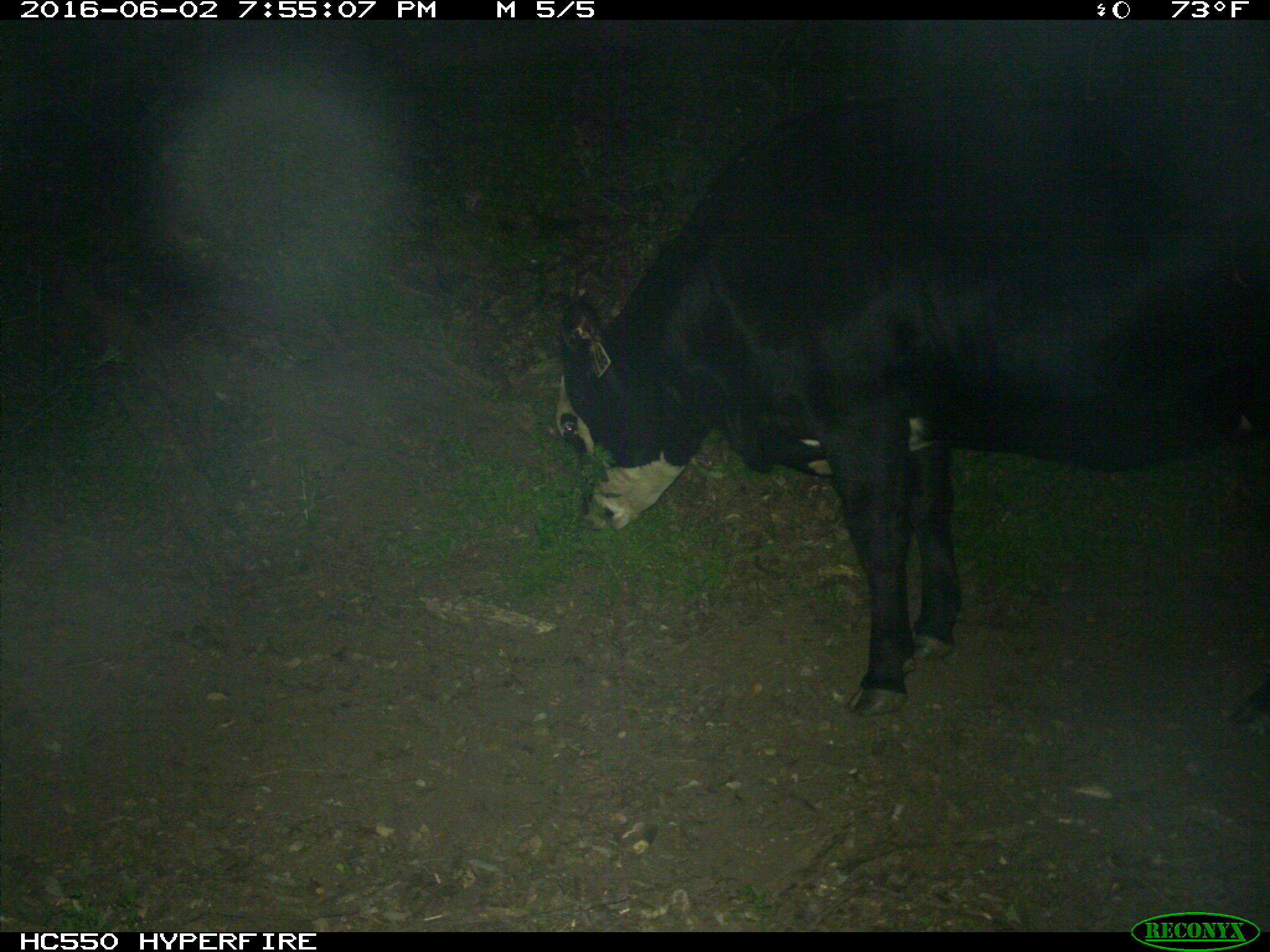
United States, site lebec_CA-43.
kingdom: Animalia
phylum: Chordata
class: Mammalia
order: Artiodactyla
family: Bovidae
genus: Bos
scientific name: Bos taurus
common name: domestic cow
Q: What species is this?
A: Bos taurus (domestic cow).